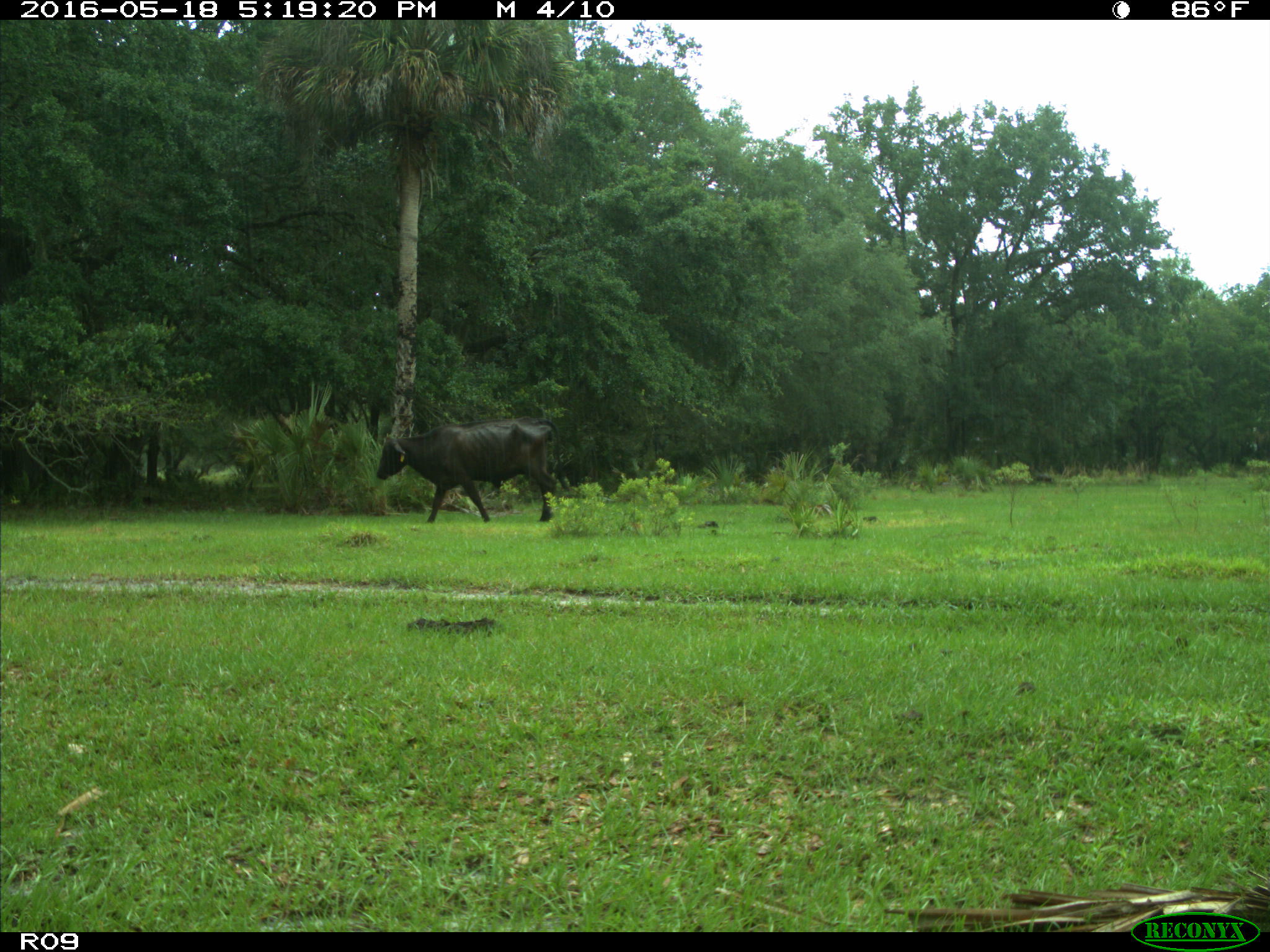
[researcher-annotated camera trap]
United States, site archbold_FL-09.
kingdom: Animalia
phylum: Chordata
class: Mammalia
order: Artiodactyla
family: Bovidae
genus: Bos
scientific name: Bos taurus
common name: domestic cow